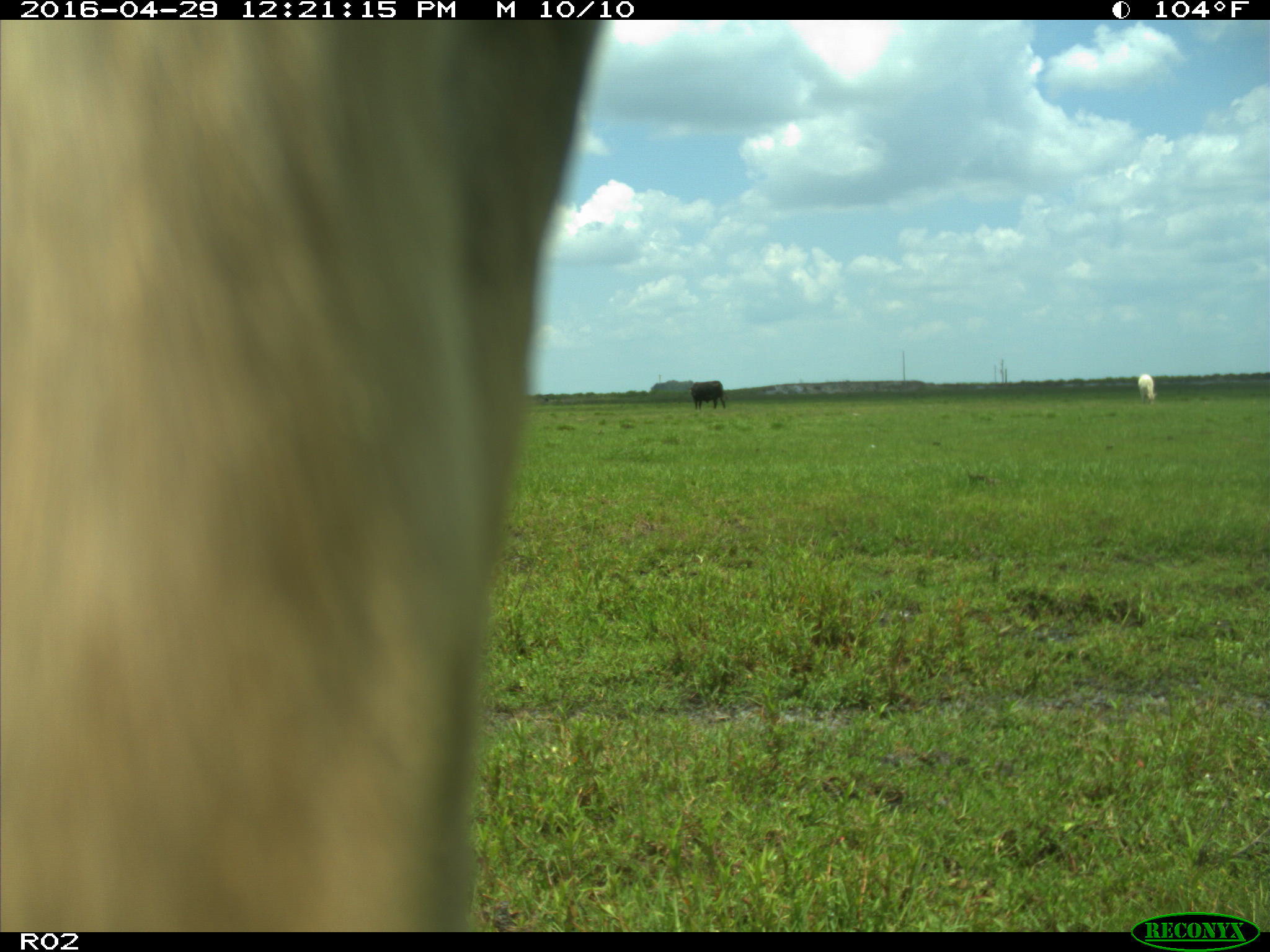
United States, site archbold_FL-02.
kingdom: Animalia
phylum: Chordata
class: Mammalia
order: Artiodactyla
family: Bovidae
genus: Bos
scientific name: Bos taurus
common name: domestic cow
Bos taurus (domestic cow).